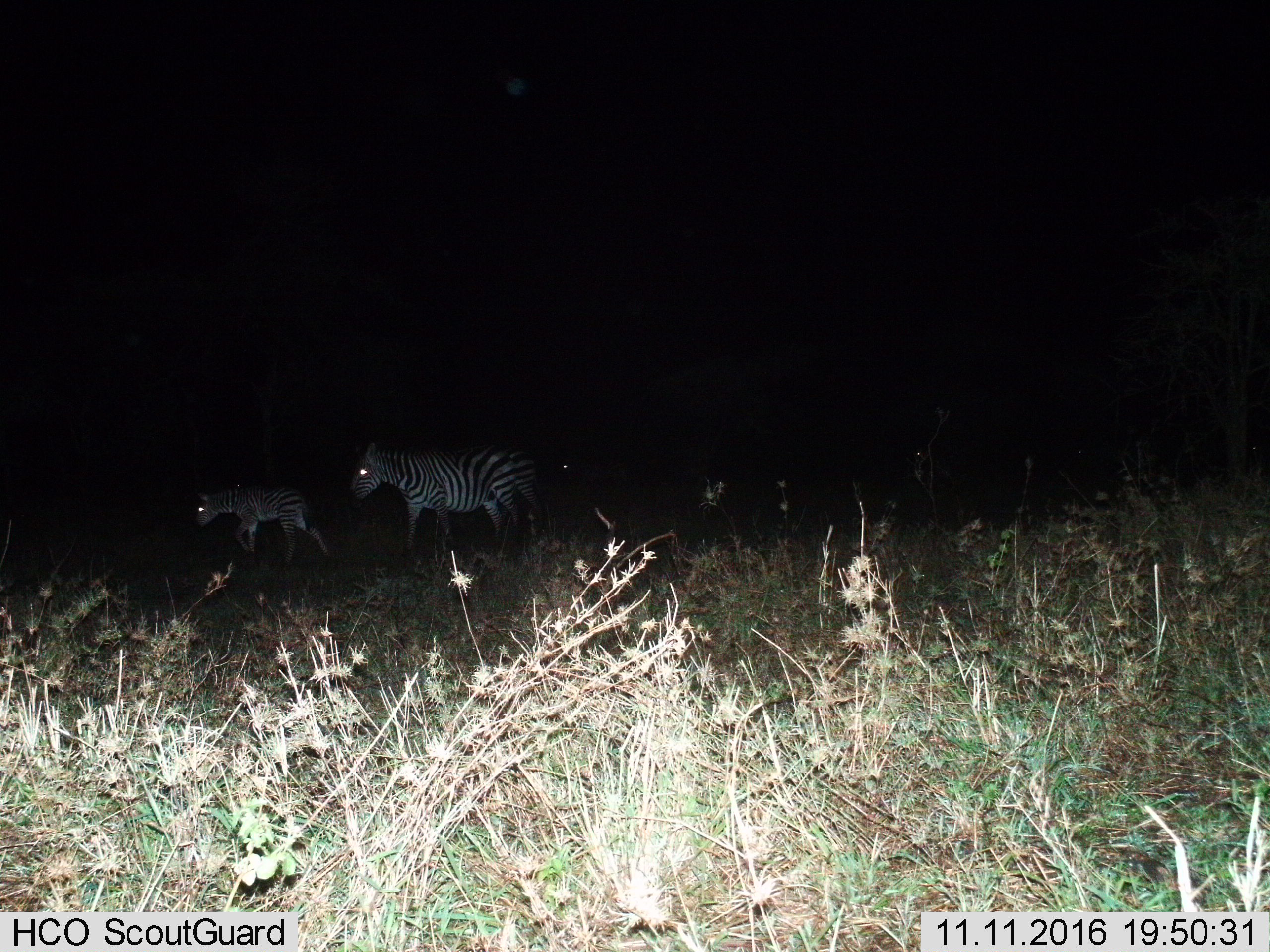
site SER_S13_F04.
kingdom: Animalia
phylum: Chordata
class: Mammalia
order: Perissodactyla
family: Equidae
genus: Equus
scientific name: Equus quagga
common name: plains zebra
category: zebraplains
Zebraplains (plains zebra) (Equus quagga), count 3. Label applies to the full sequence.